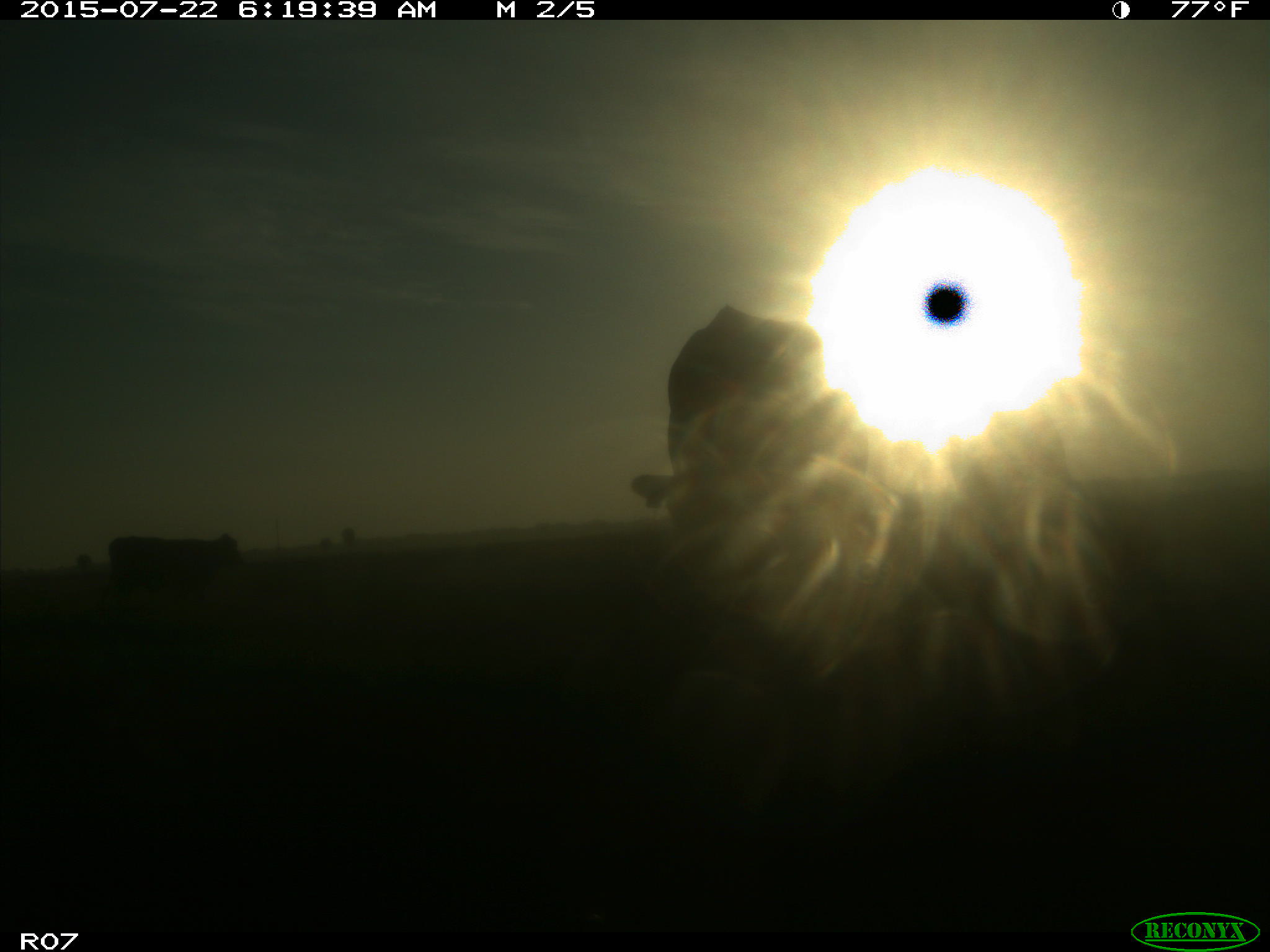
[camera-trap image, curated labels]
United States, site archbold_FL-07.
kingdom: Animalia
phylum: Chordata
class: Mammalia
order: Carnivora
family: Felidae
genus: Lynx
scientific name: Lynx rufus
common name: bobcat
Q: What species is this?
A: Lynx rufus (bobcat).